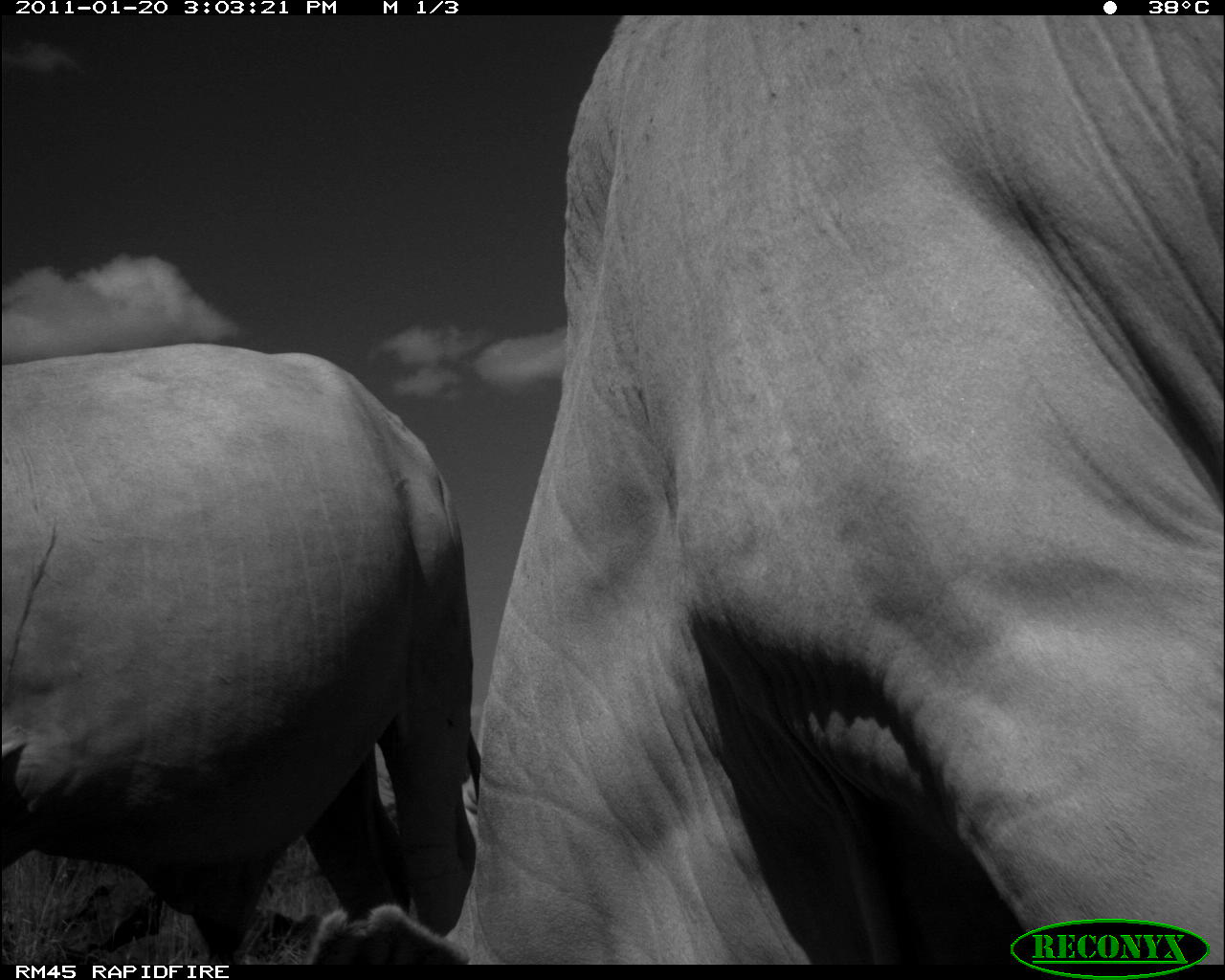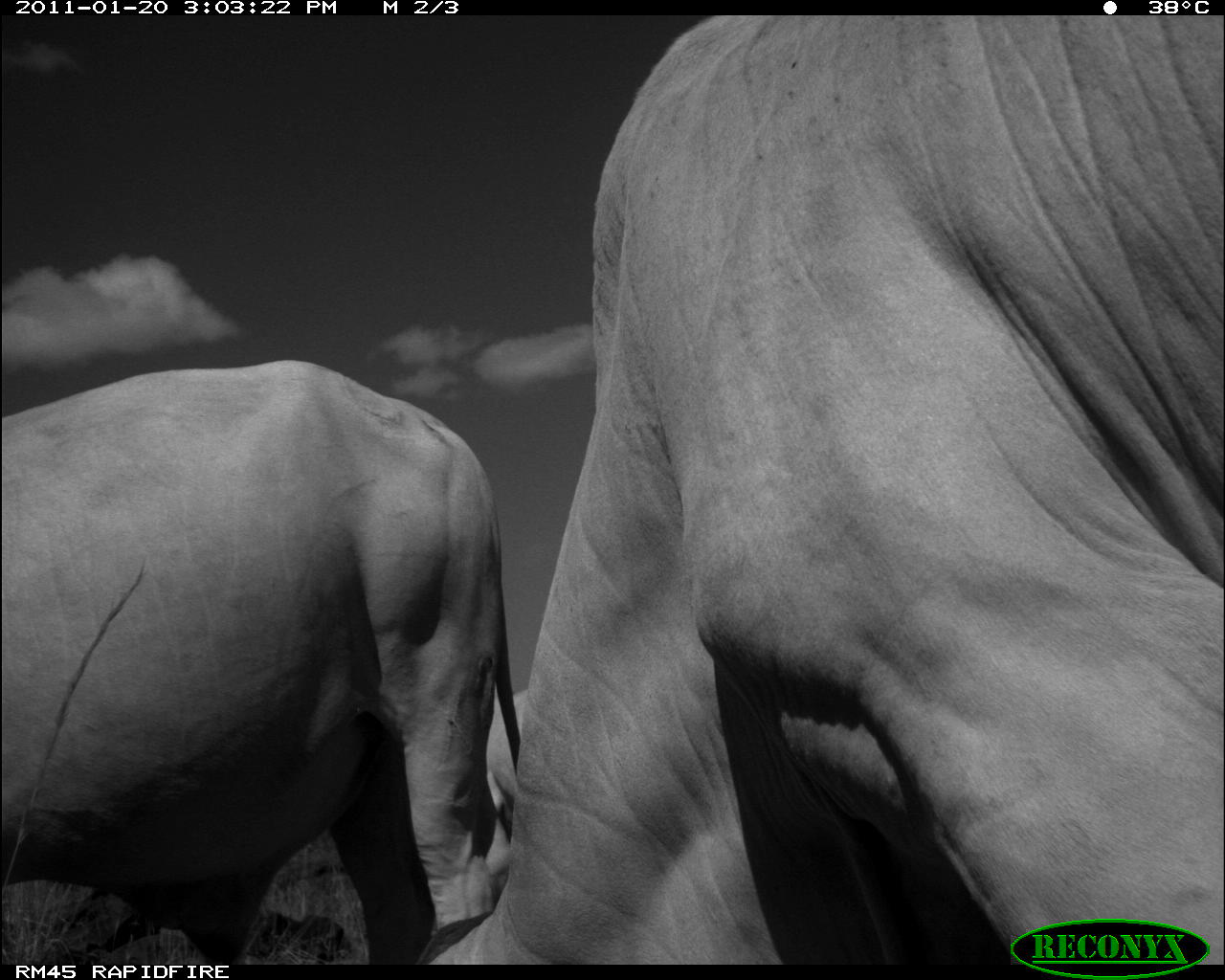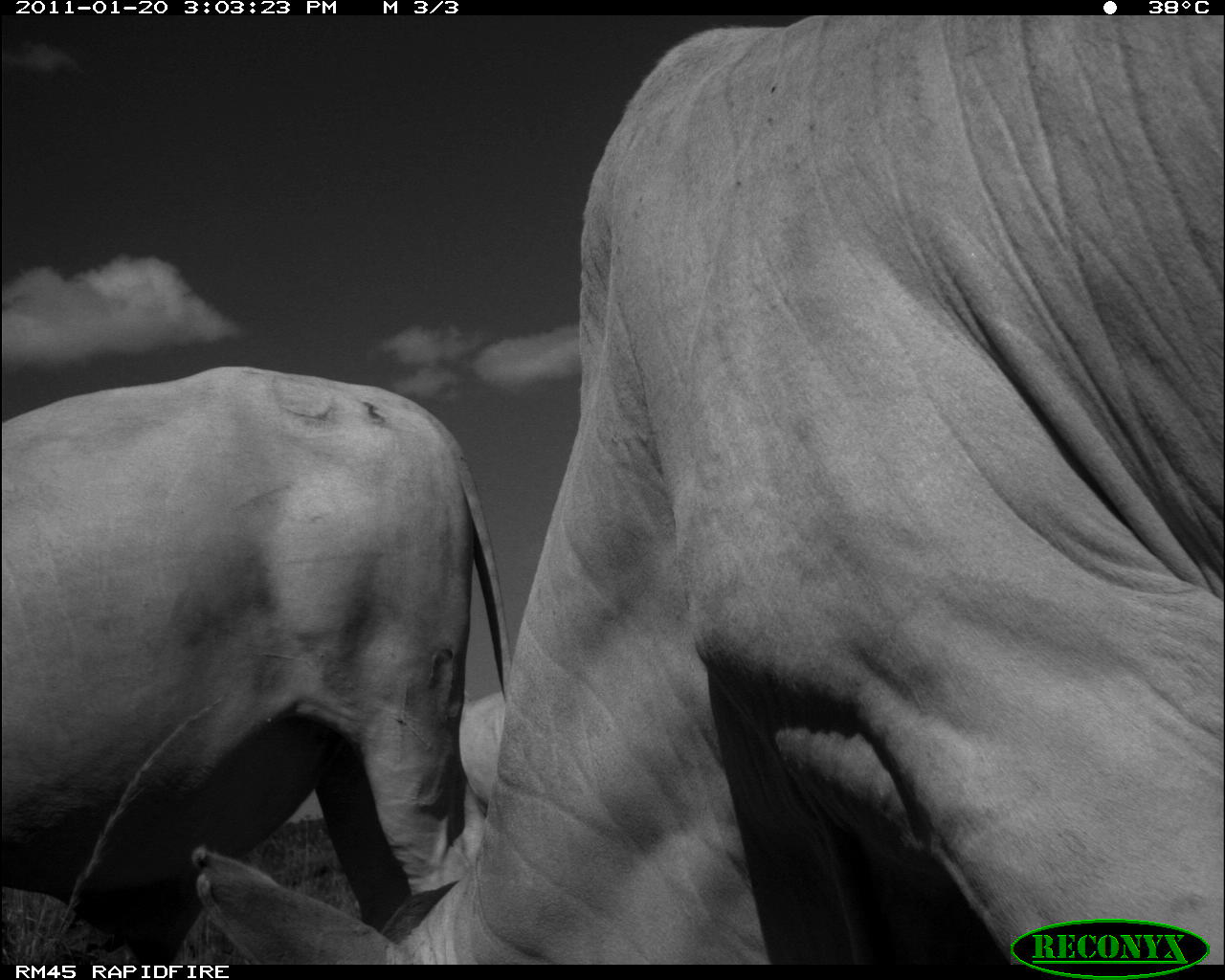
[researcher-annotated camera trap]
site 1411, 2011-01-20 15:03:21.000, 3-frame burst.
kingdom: Animalia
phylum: Chordata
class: Mammalia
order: Artiodactyla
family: Bovidae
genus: Bos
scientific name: Bos taurus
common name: domestic cattle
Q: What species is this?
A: Bos taurus (domestic cattle).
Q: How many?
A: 2.